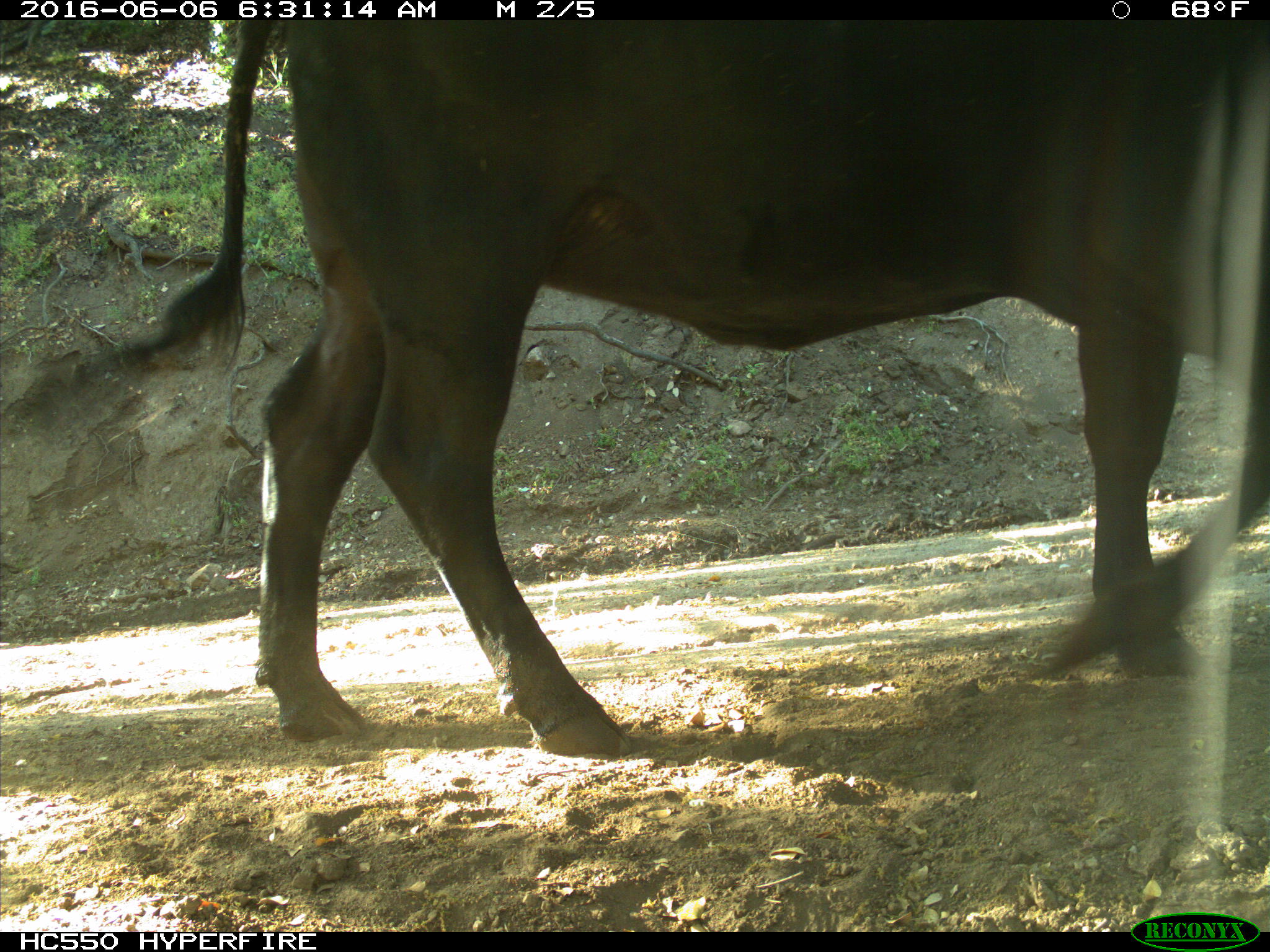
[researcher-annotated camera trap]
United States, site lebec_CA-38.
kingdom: Animalia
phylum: Chordata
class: Mammalia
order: Artiodactyla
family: Bovidae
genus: Bos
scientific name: Bos taurus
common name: domestic cow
Bos taurus (domestic cow).